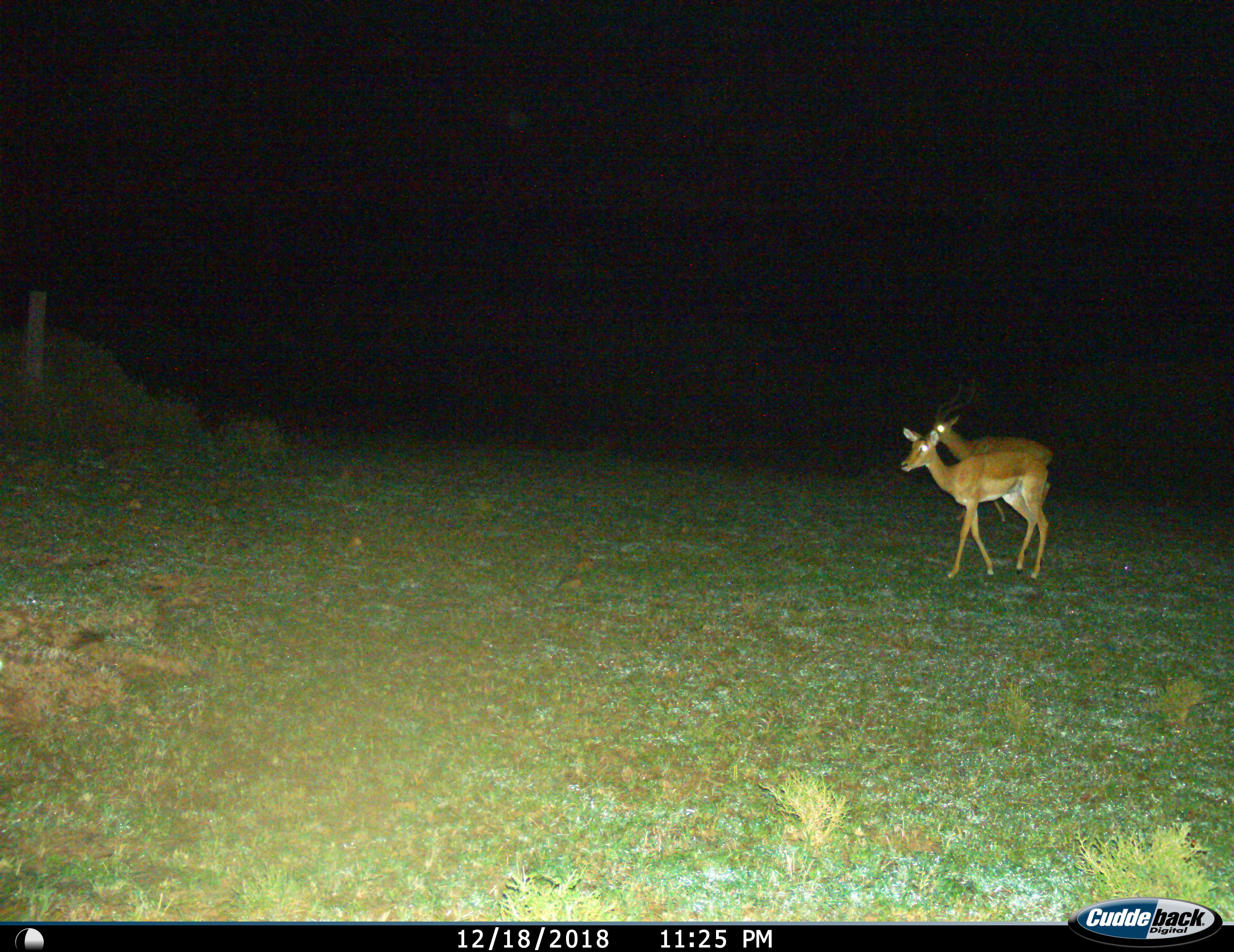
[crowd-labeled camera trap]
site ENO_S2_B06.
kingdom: Animalia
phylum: Chordata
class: Mammalia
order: Artiodactyla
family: Bovidae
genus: Aepyceros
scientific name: Aepyceros melampus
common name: impala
Impala (Aepyceros melampus), count 2. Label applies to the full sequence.